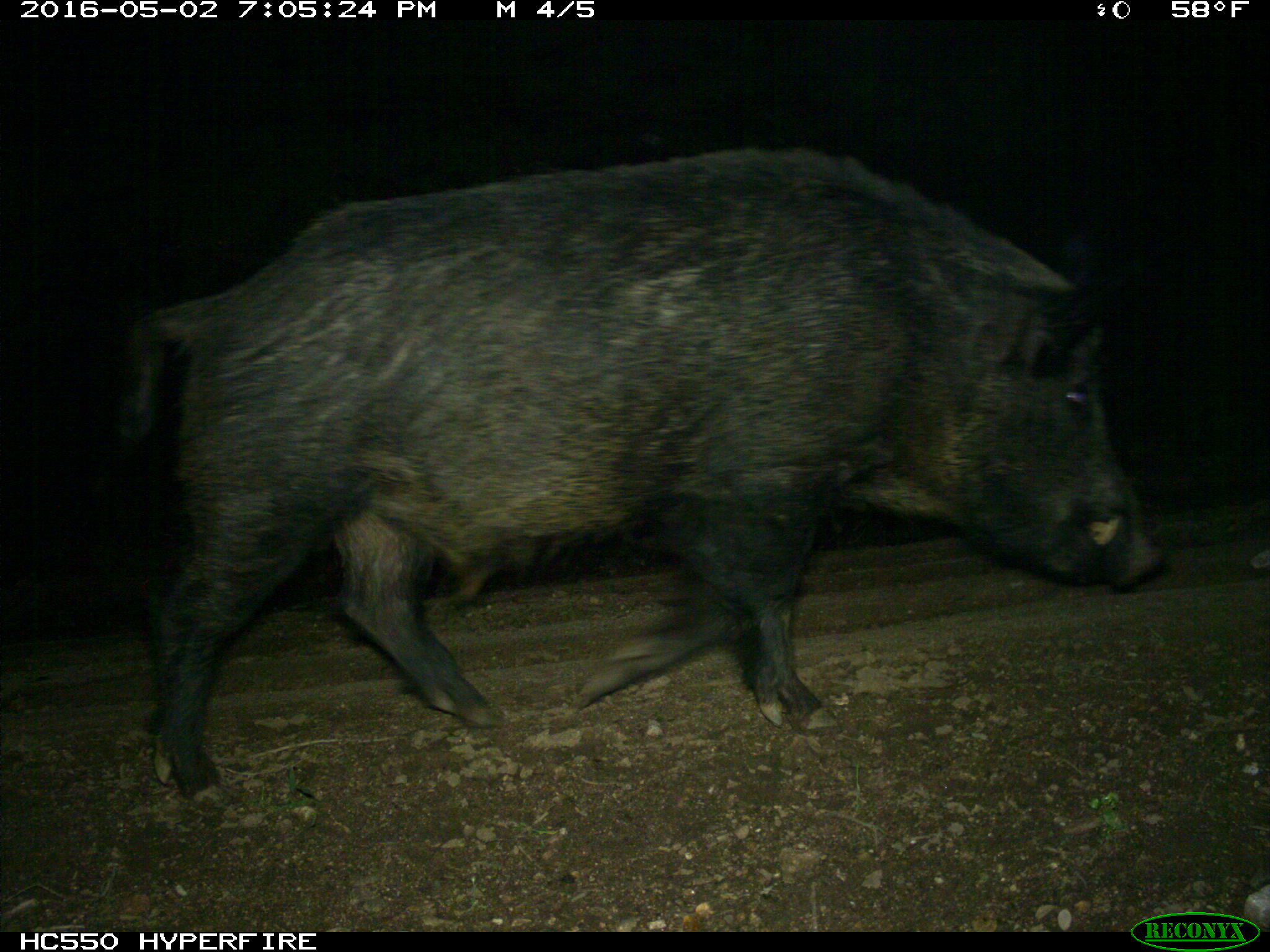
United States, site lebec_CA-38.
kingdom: Animalia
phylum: Chordata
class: Mammalia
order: Artiodactyla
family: Suidae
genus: Sus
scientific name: Sus scrofa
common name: wild boar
Sus scrofa (wild boar).